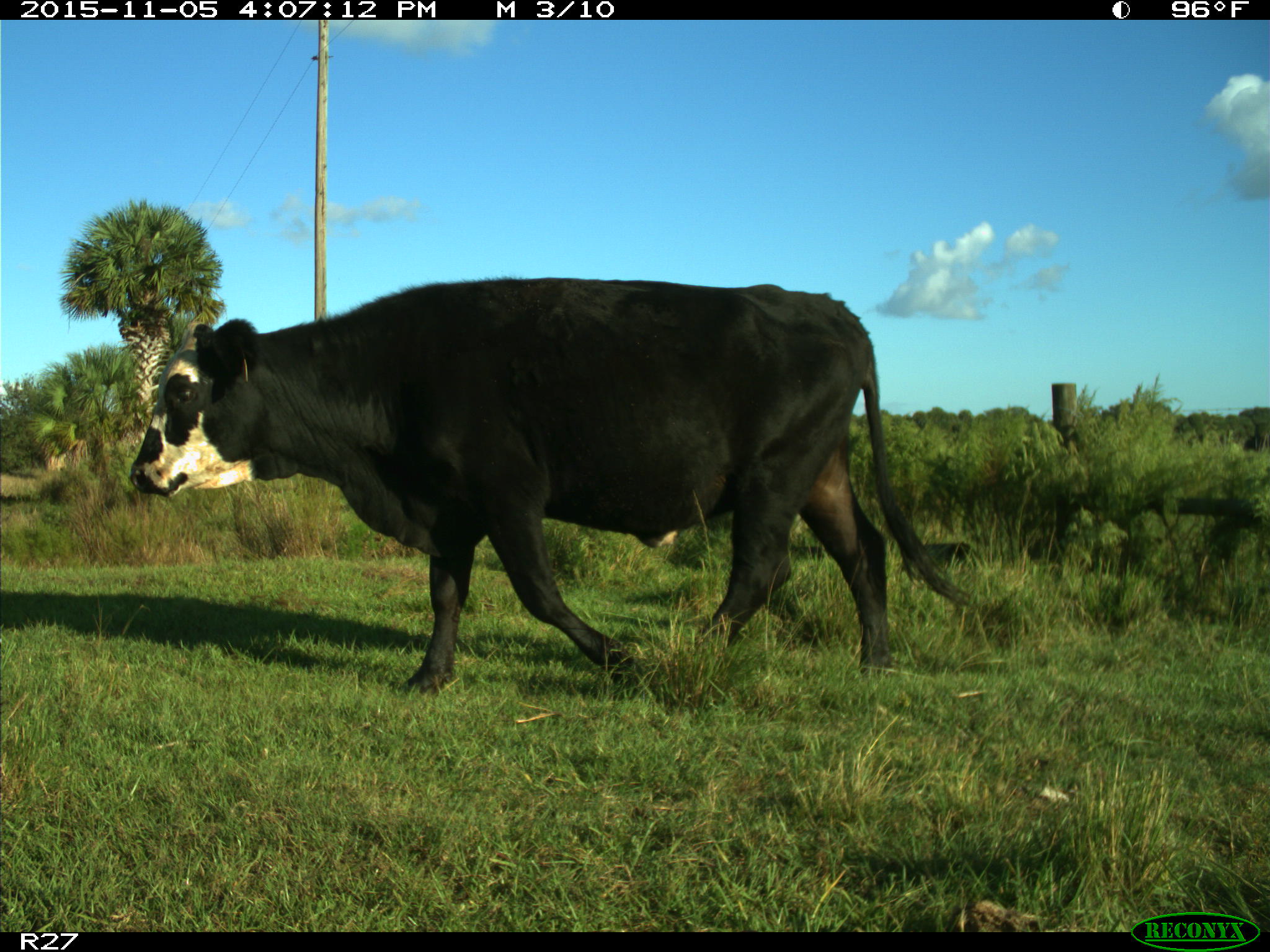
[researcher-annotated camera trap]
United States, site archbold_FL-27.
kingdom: Animalia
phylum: Chordata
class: Mammalia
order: Artiodactyla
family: Bovidae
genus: Bos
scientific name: Bos taurus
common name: domestic cow